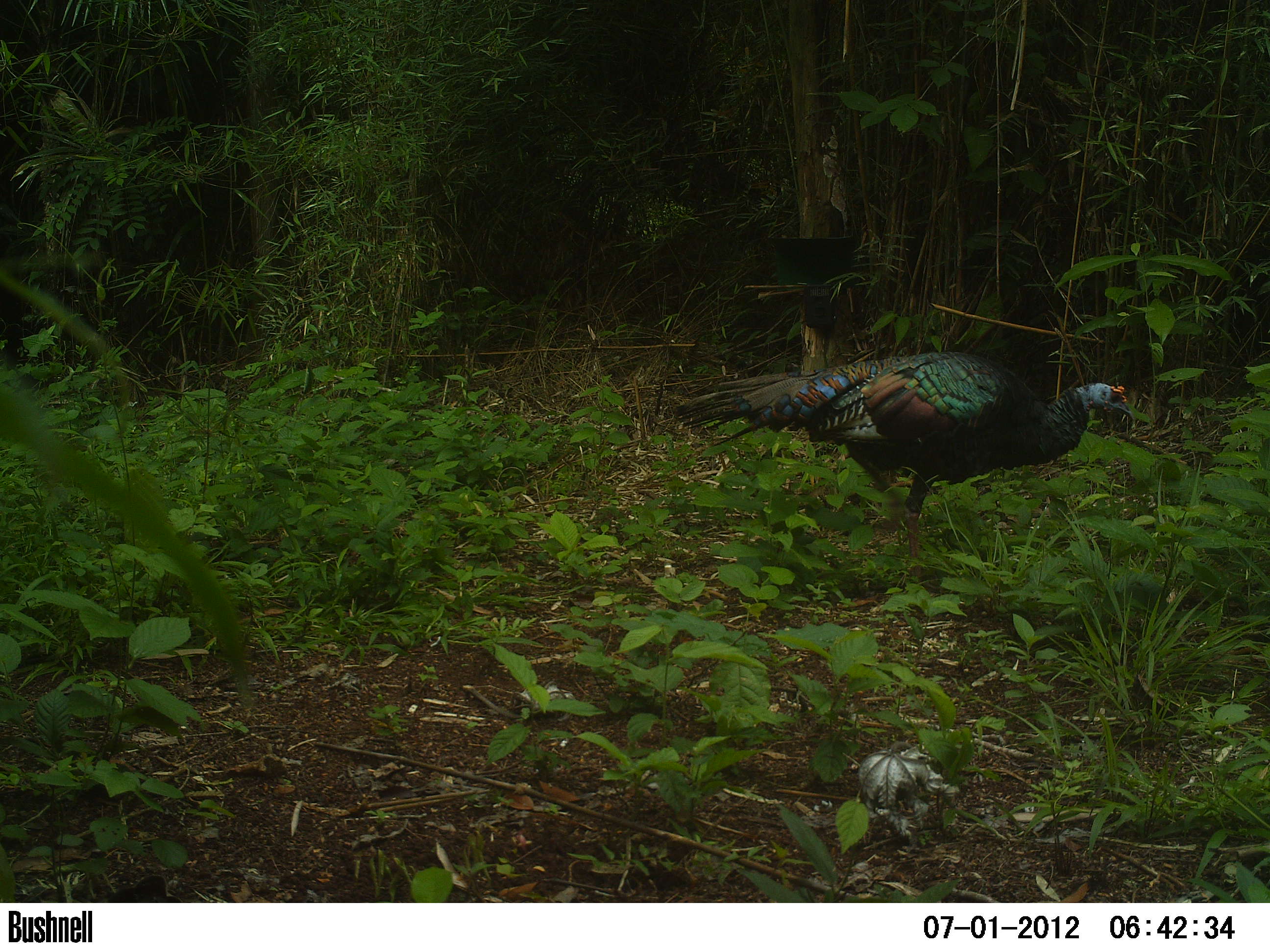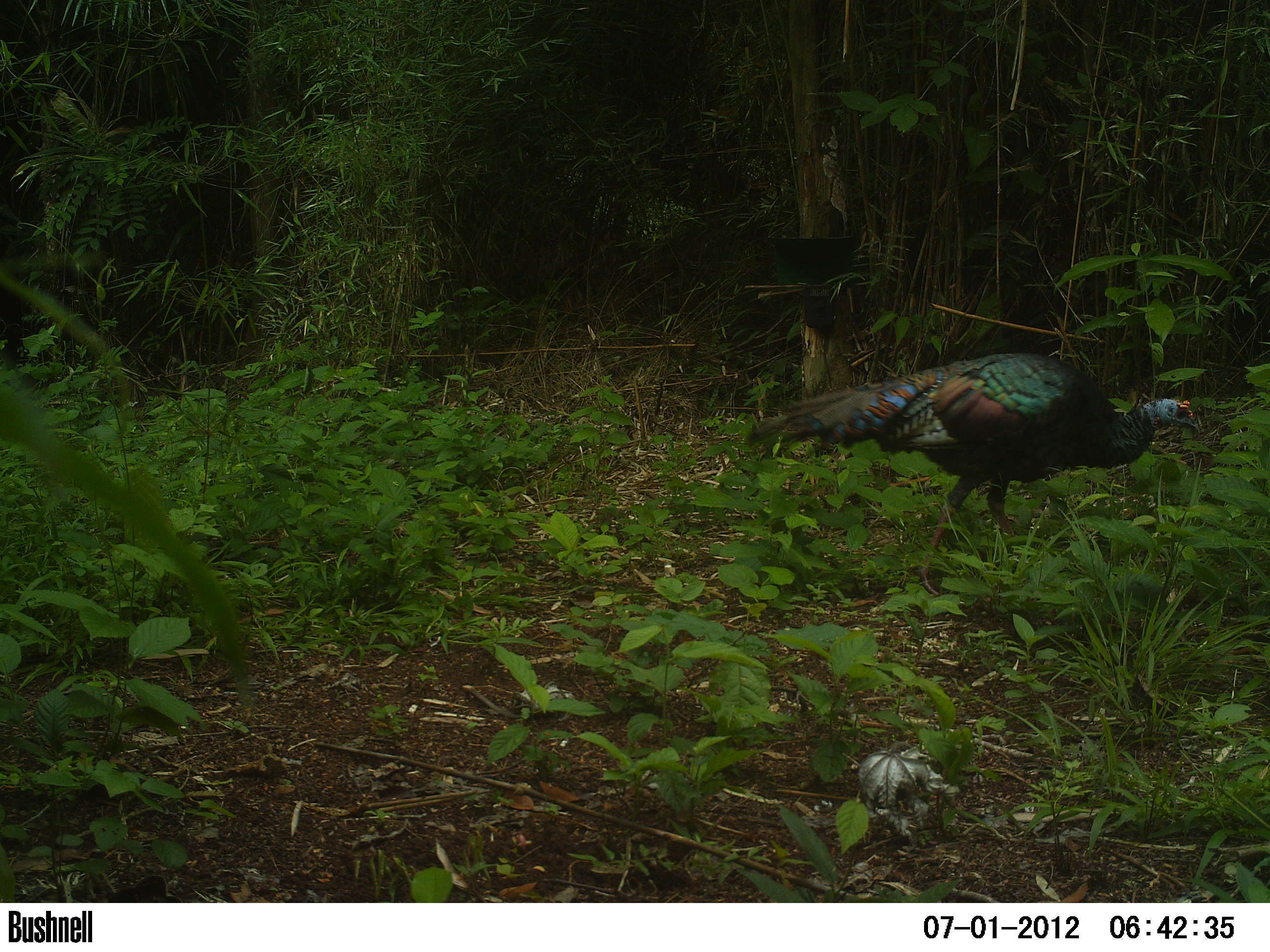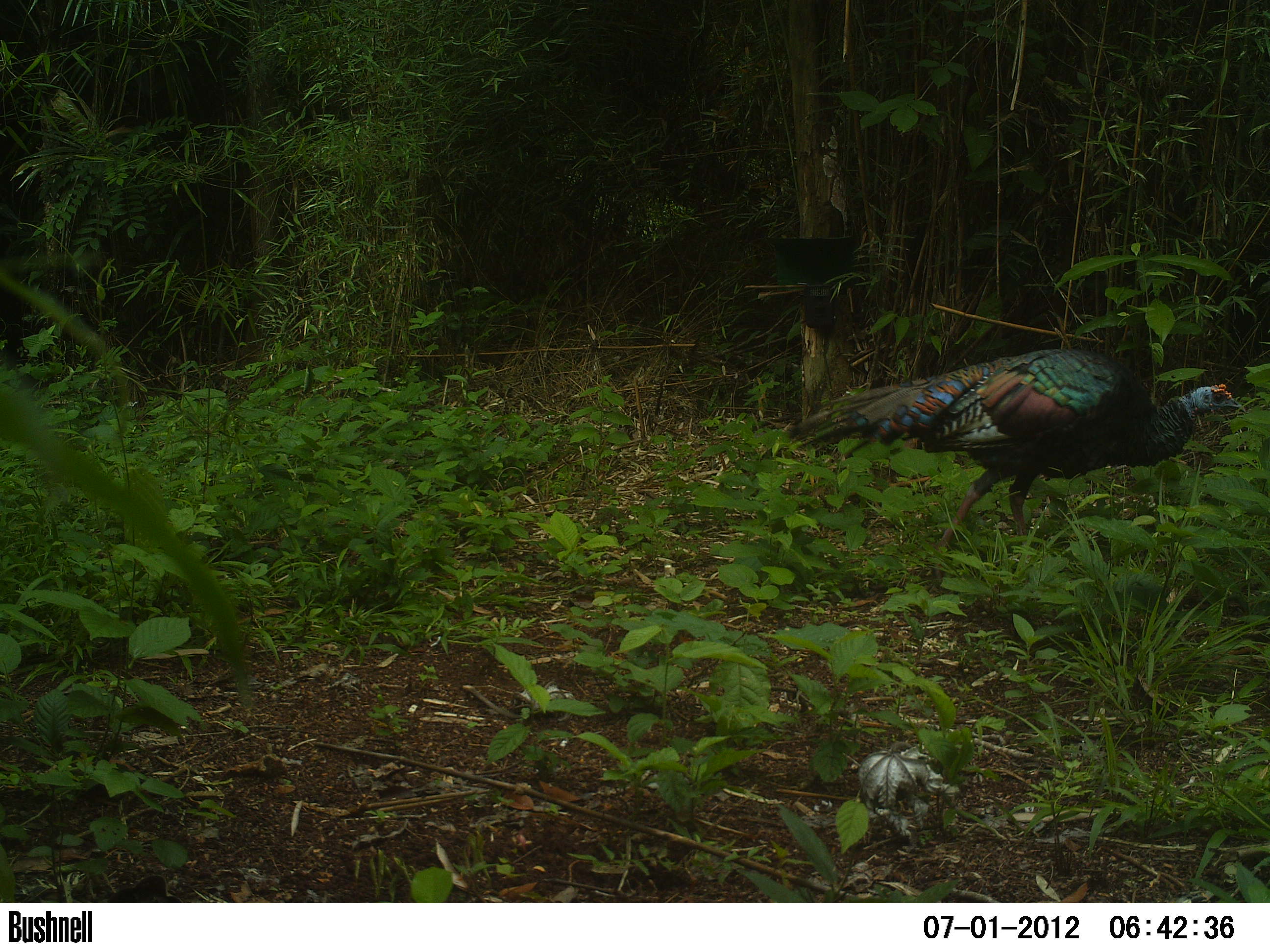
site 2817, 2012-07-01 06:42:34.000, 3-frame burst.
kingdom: Animalia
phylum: Chordata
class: Aves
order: Galliformes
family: Phasianidae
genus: Meleagris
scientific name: Meleagris ocellata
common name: ocellated turkey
Meleagris ocellata (ocellated turkey), count 1, age adult.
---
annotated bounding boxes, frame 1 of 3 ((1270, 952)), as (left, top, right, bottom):
meleagris ocellata: (669, 350, 1131, 589)